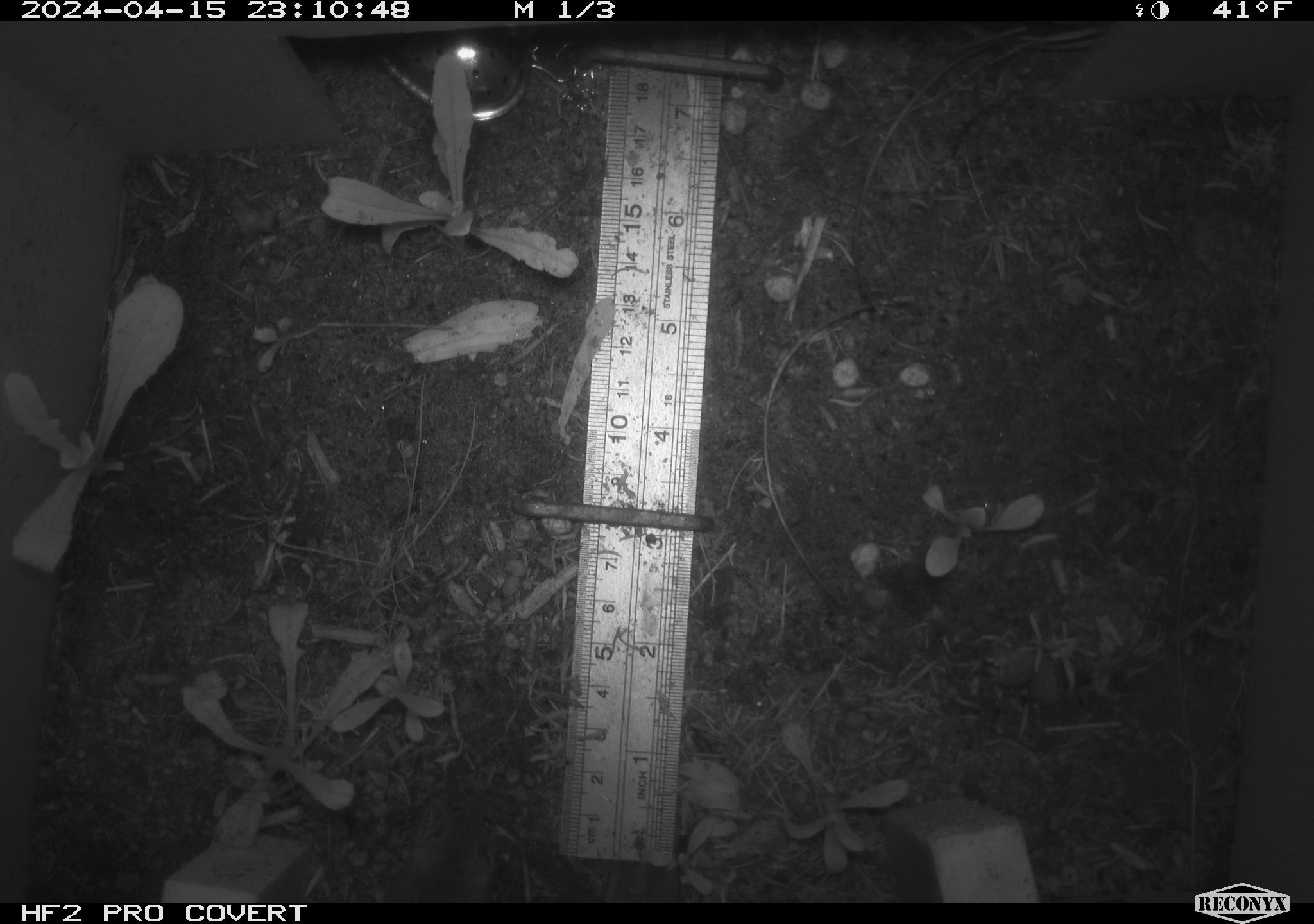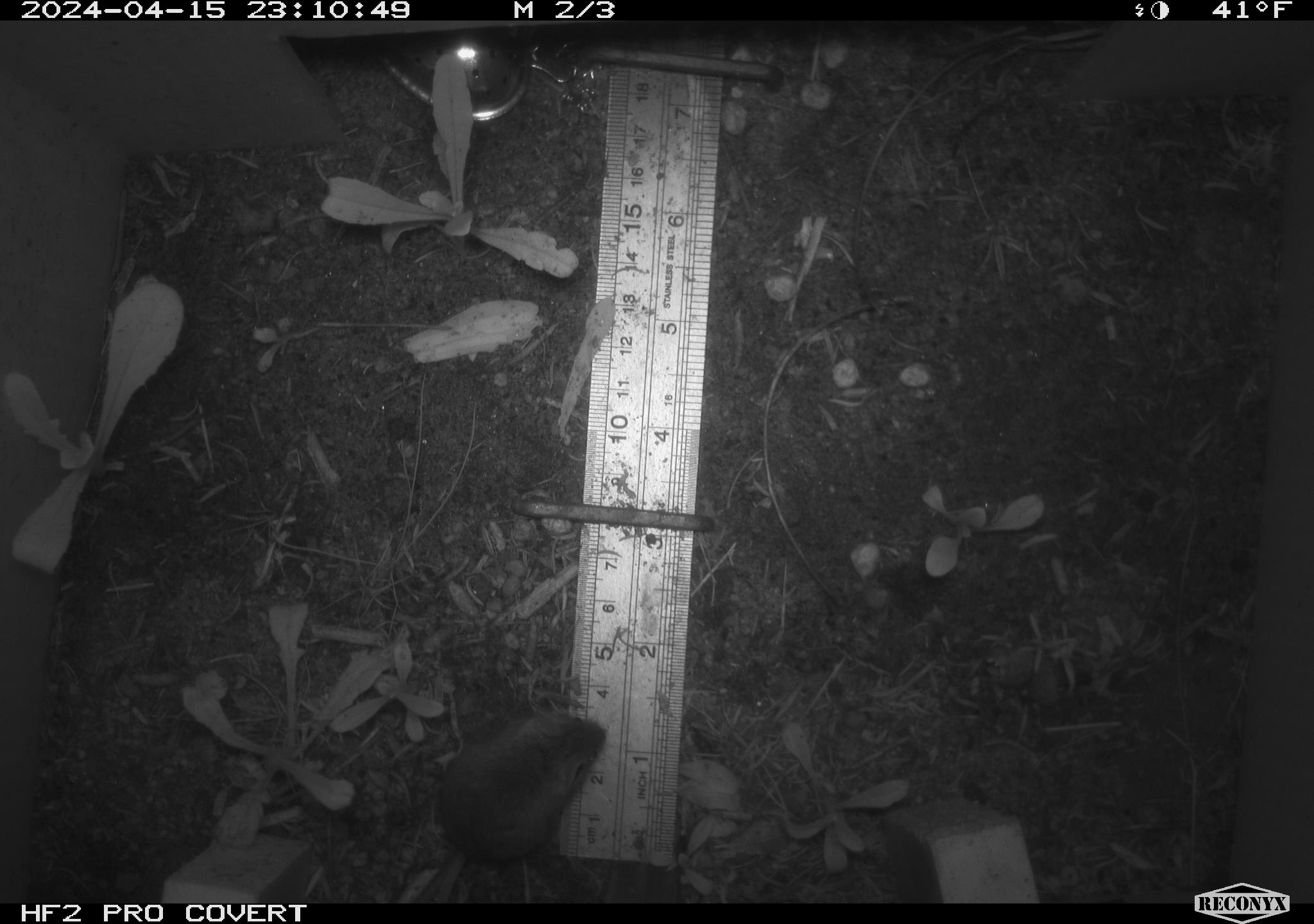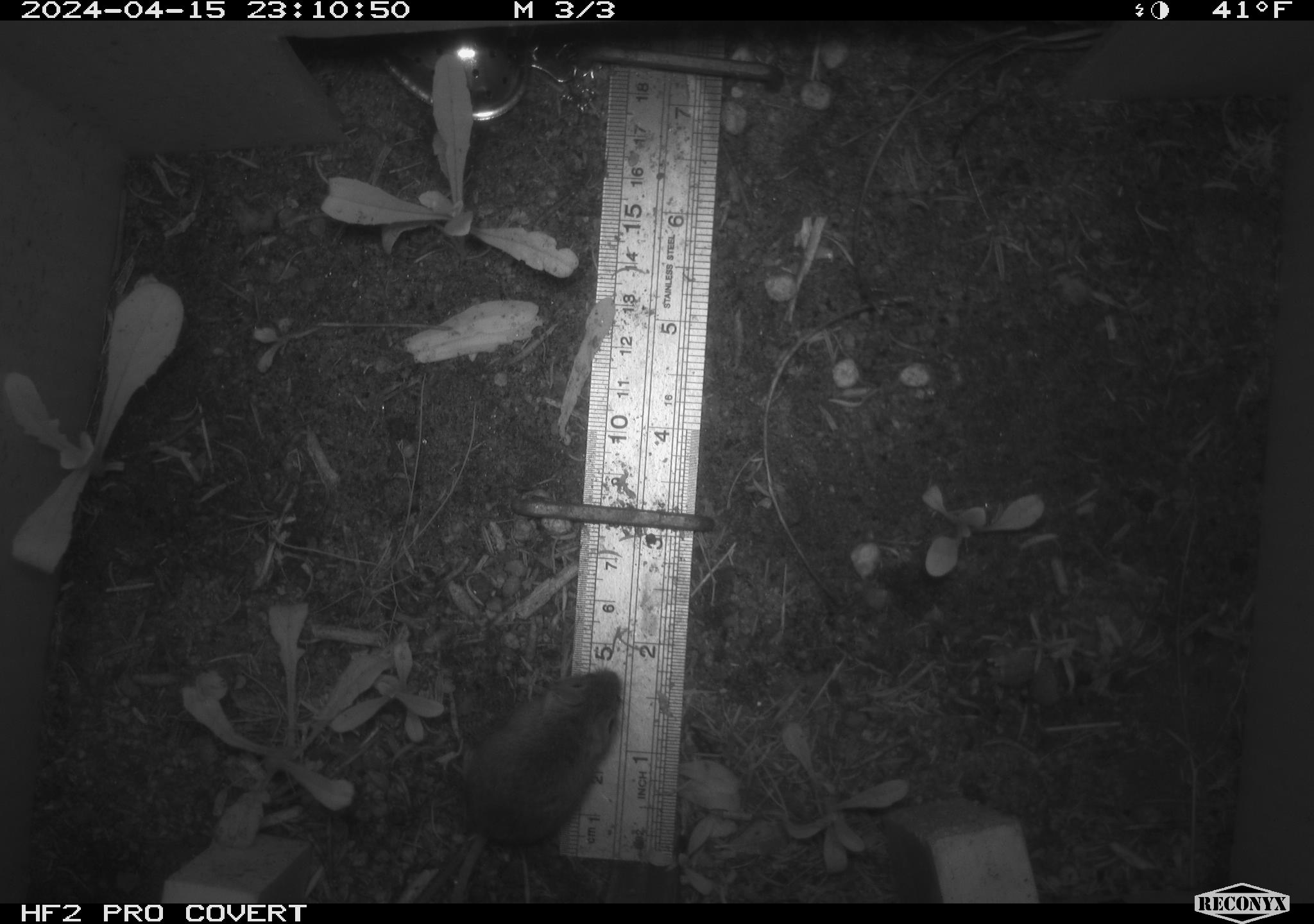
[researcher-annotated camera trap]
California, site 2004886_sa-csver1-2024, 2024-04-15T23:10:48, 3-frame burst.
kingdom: Animalia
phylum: Chordata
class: Mammalia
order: Rodentia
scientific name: Rodentia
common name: rodent